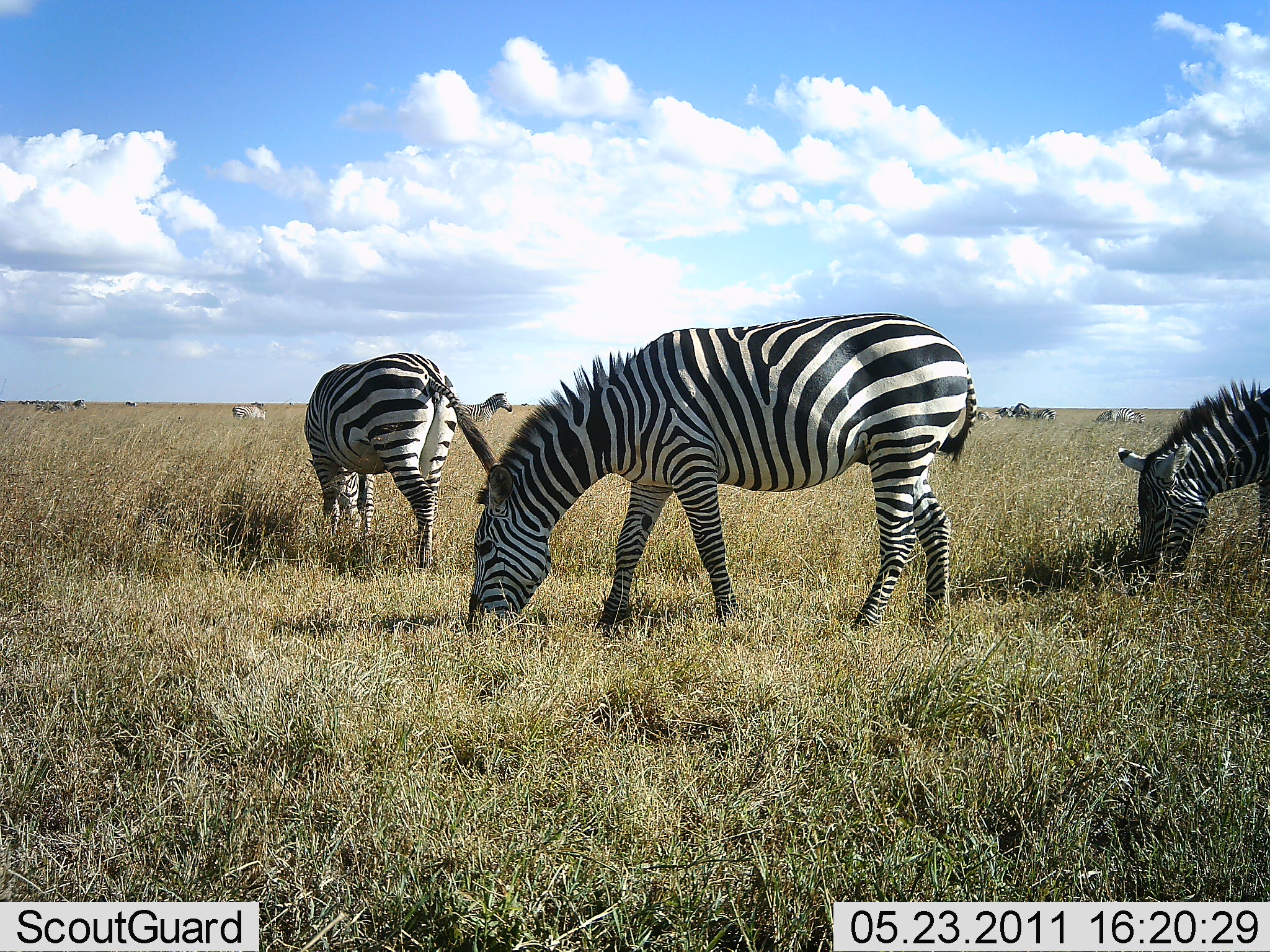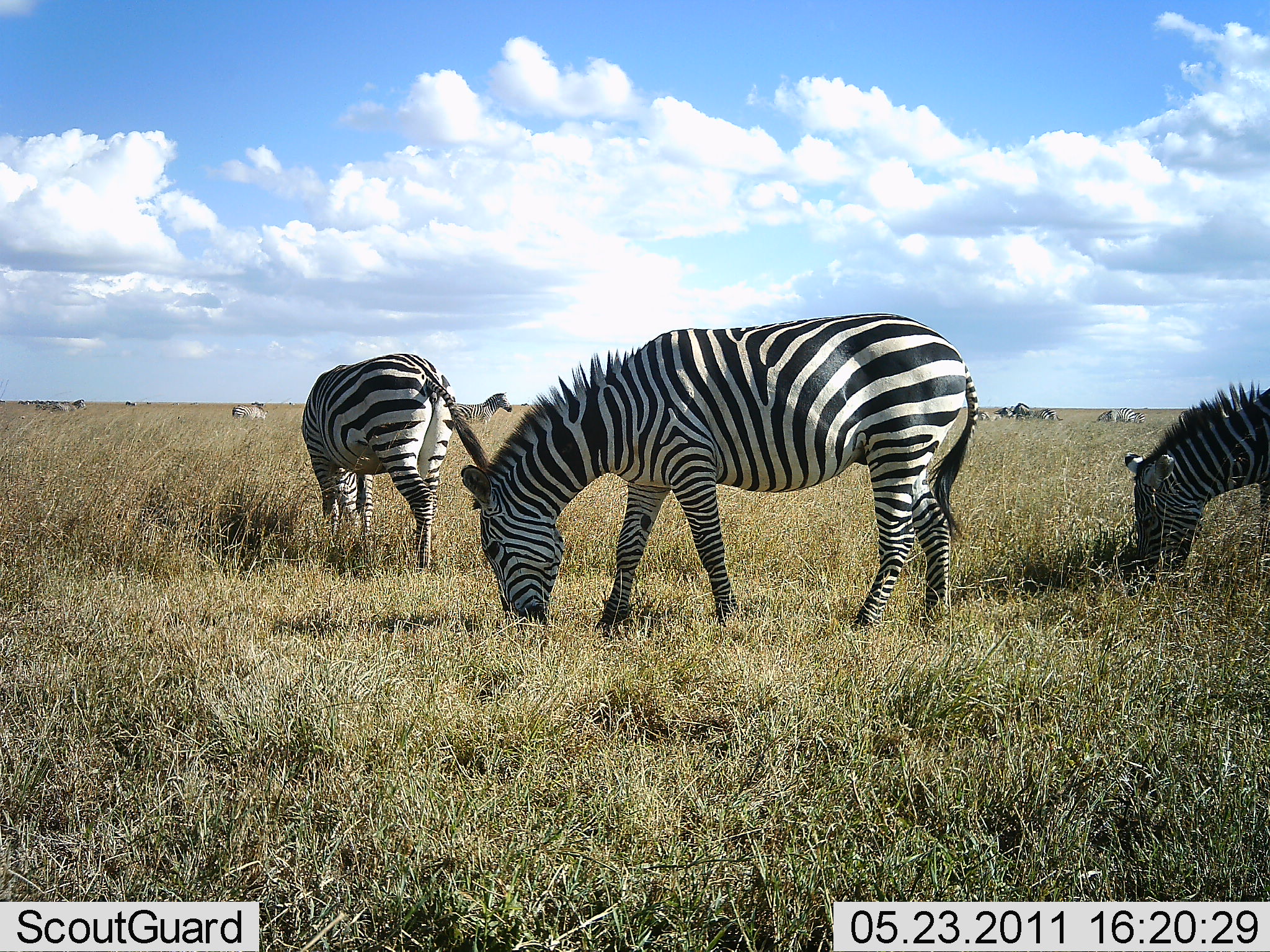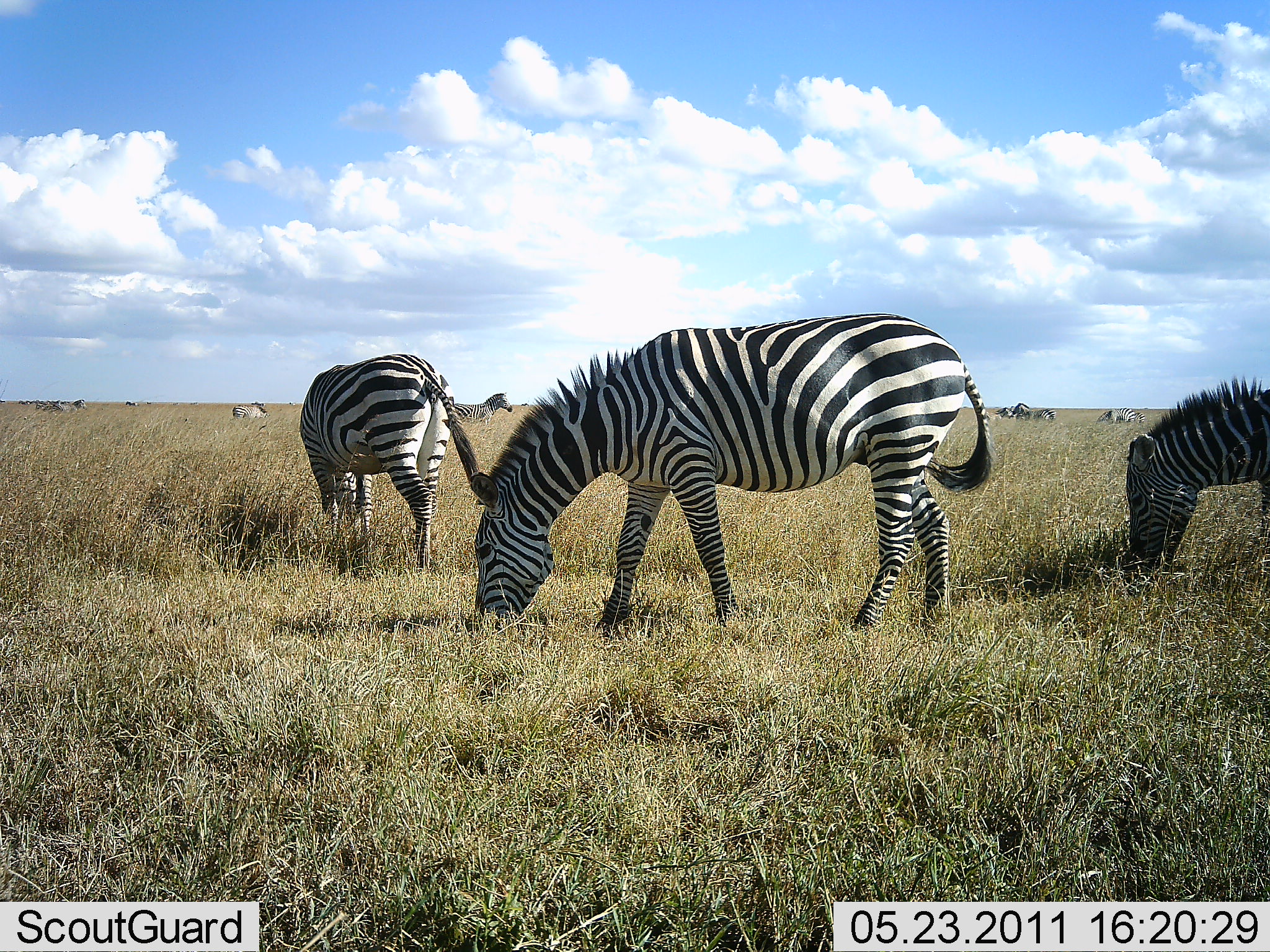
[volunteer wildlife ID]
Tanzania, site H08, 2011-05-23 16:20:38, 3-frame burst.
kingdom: Animalia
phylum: Chordata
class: Mammalia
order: Perissodactyla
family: Equidae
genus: Equus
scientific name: Equus quagga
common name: plains zebra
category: zebra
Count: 3.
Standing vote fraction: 40%.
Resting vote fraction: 7%.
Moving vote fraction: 7%.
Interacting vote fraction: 0%.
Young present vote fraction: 0%.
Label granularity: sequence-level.